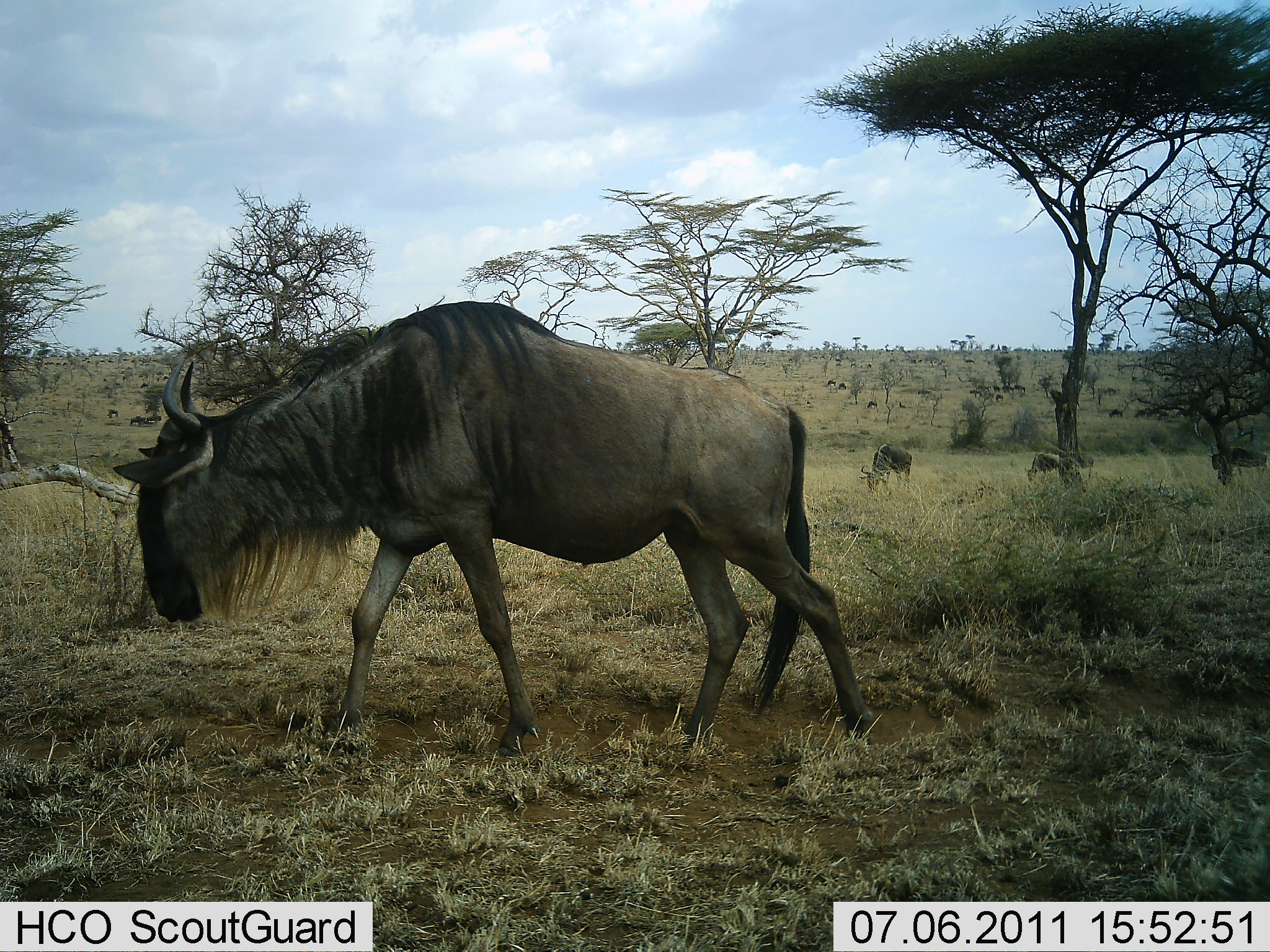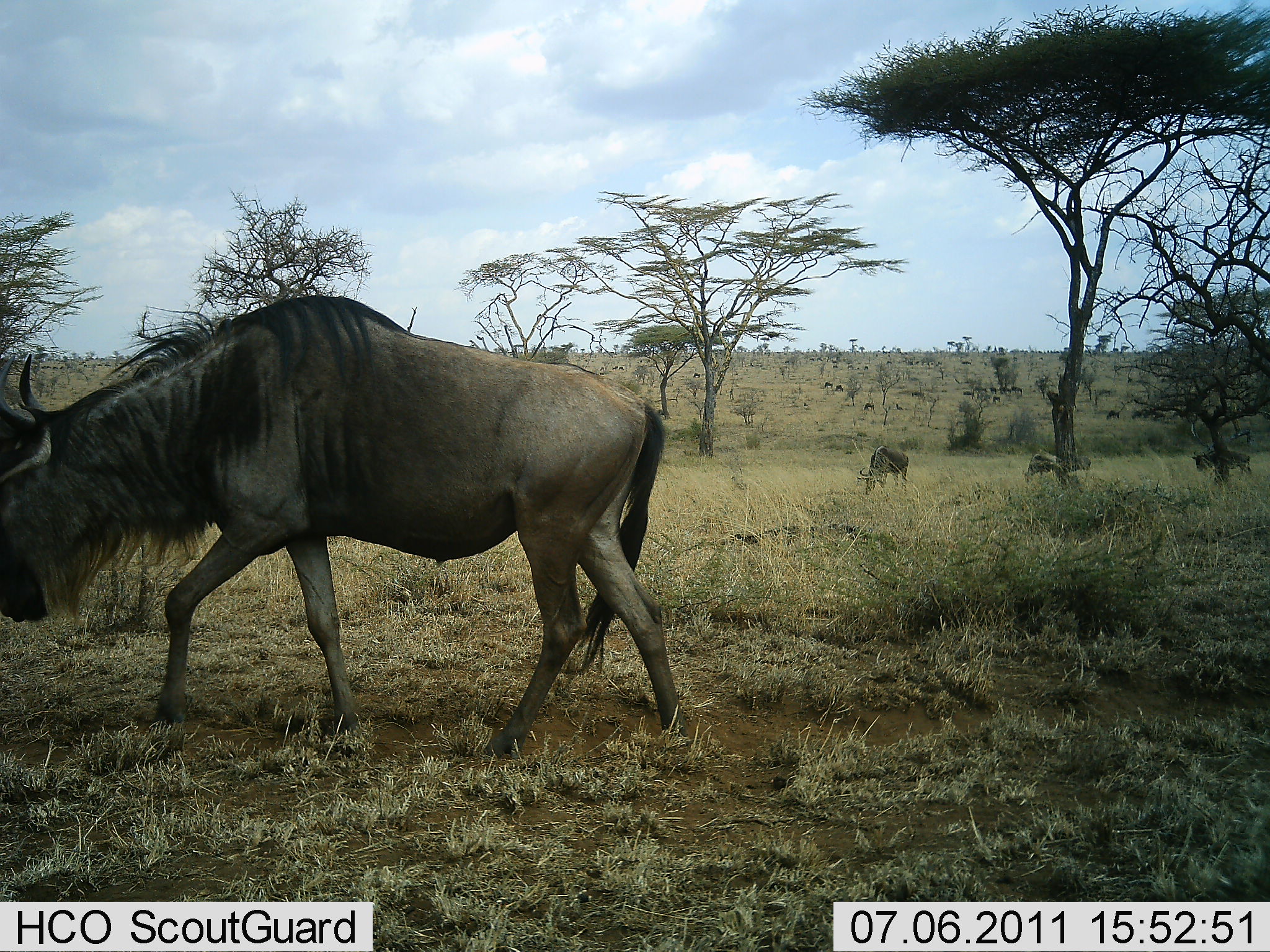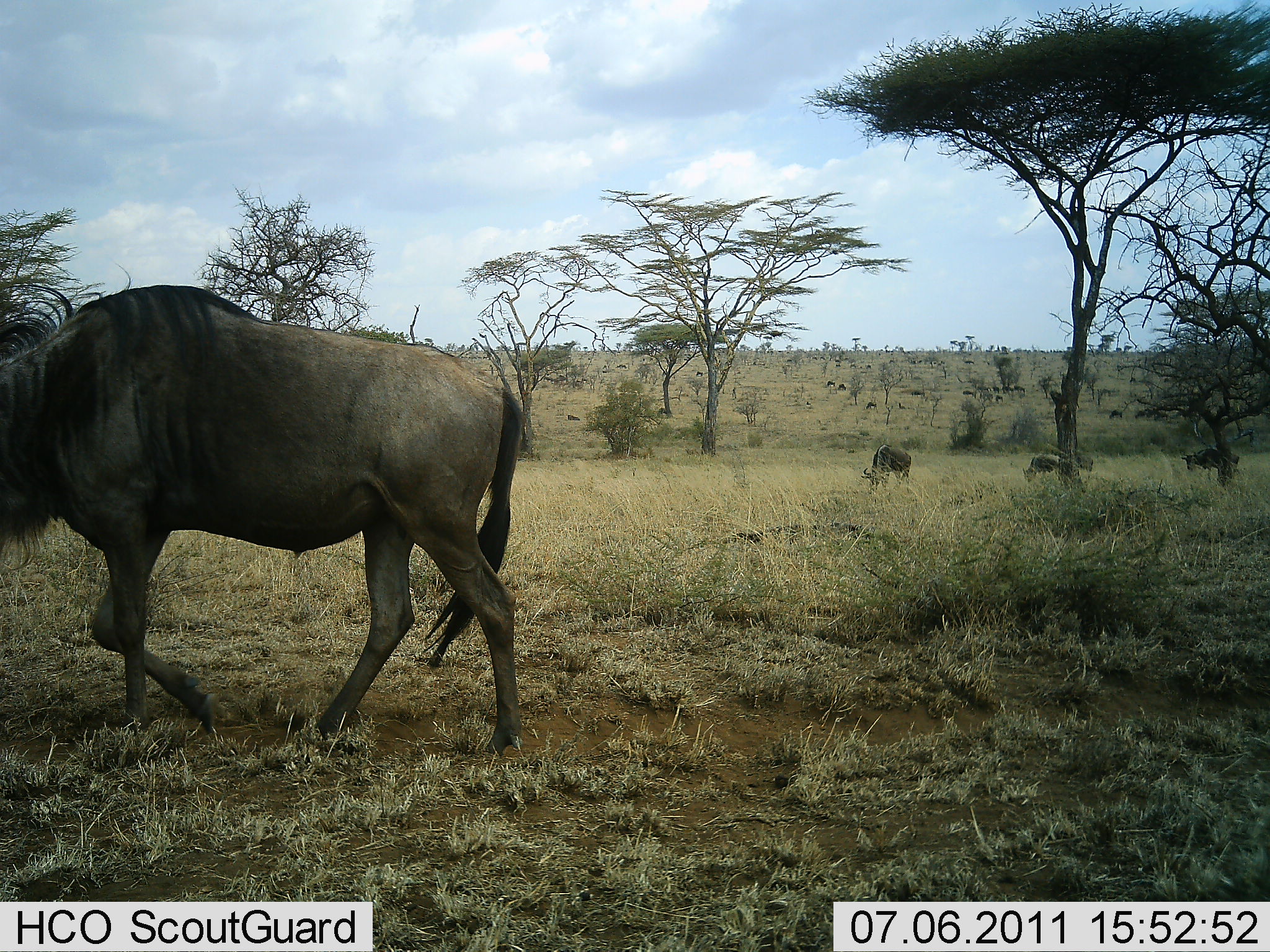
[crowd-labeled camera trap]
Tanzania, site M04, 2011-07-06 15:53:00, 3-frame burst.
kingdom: Animalia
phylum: Chordata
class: Mammalia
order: Artiodactyla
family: Bovidae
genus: Connochaetes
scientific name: Connochaetes taurinus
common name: blue wildebeest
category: wildebeest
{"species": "wildebeest (blue wildebeest) (Connochaetes taurinus)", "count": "4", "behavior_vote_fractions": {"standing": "20%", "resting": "7%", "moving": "87%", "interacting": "7%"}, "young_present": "0%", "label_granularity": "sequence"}